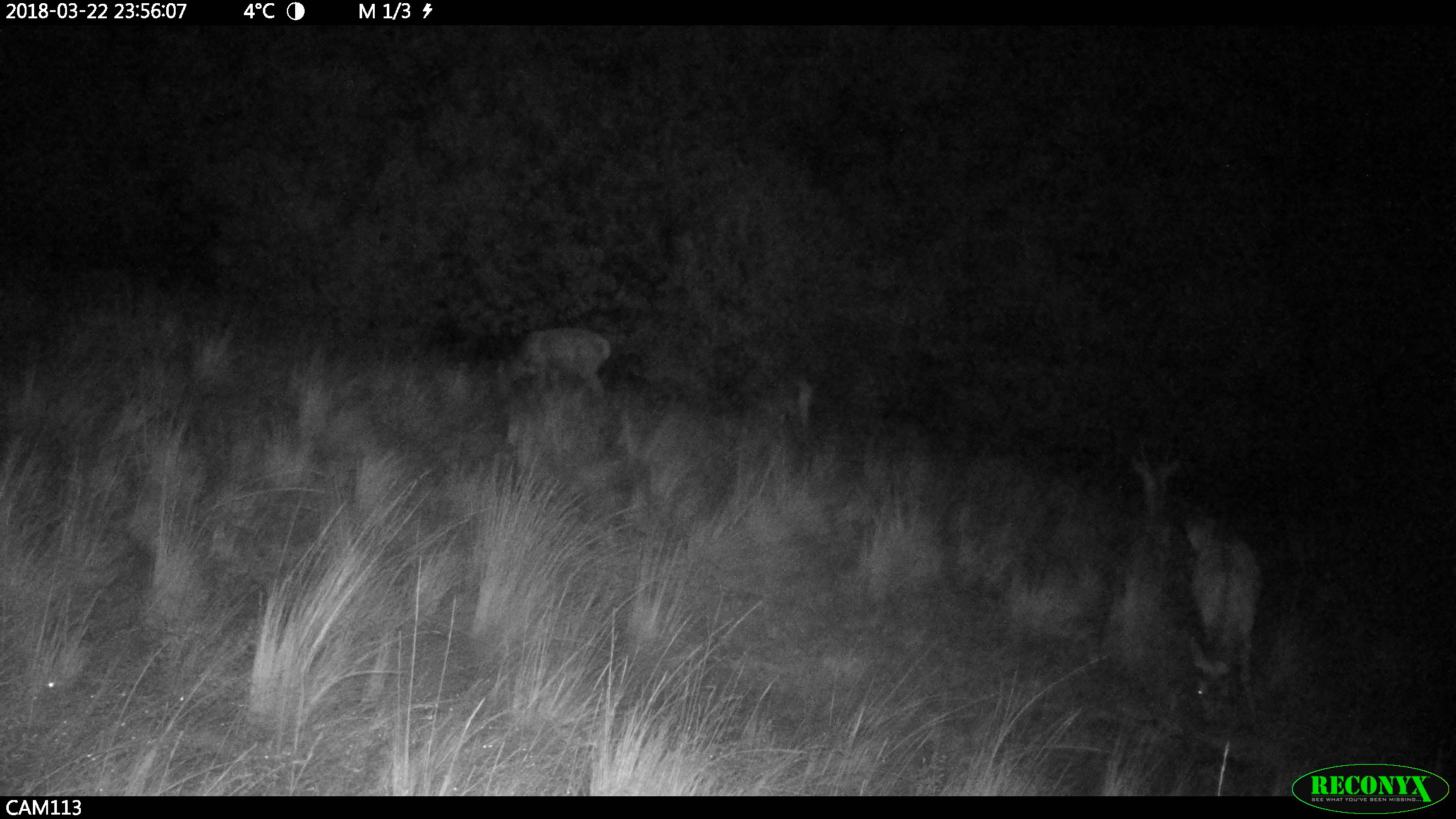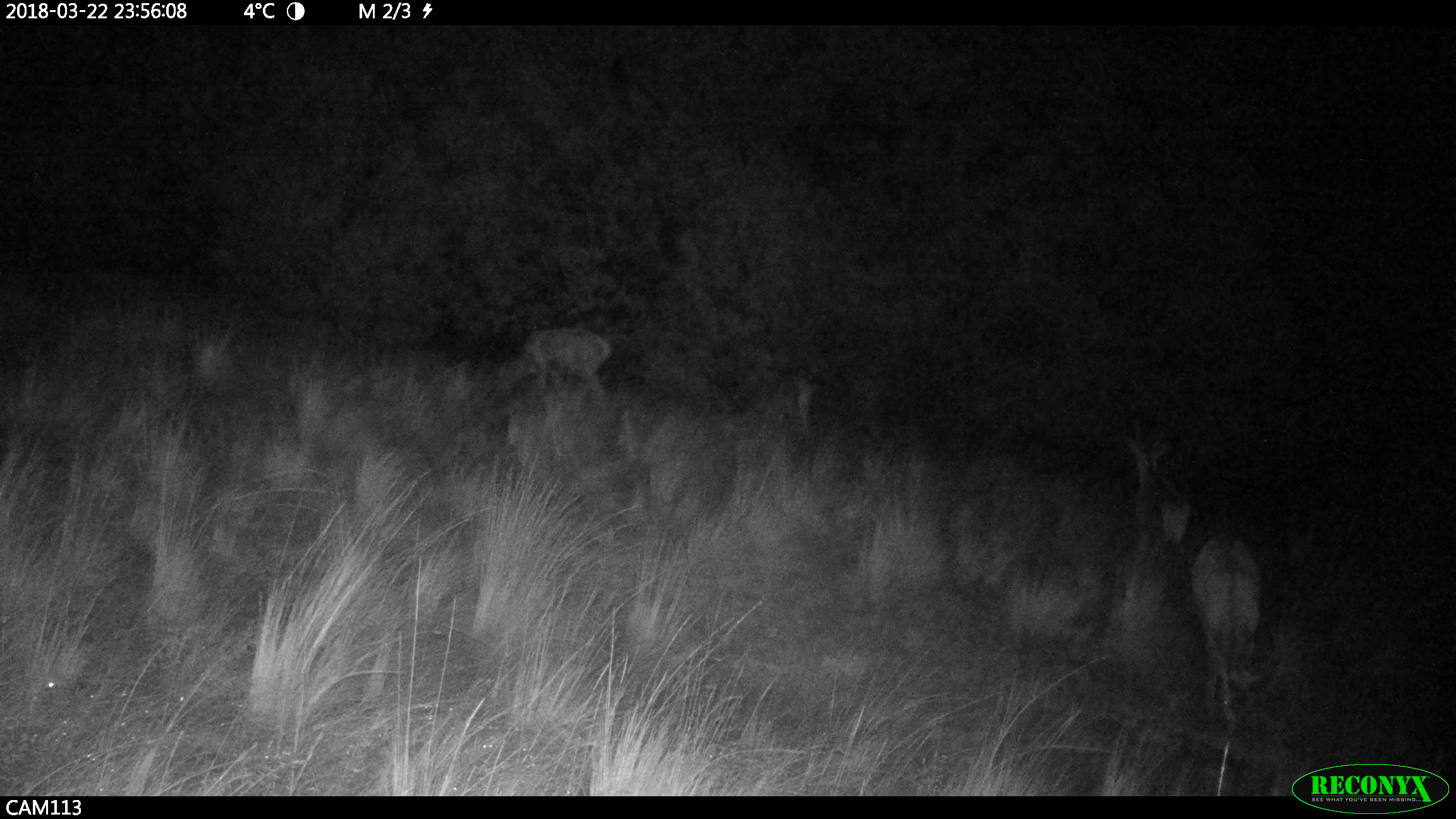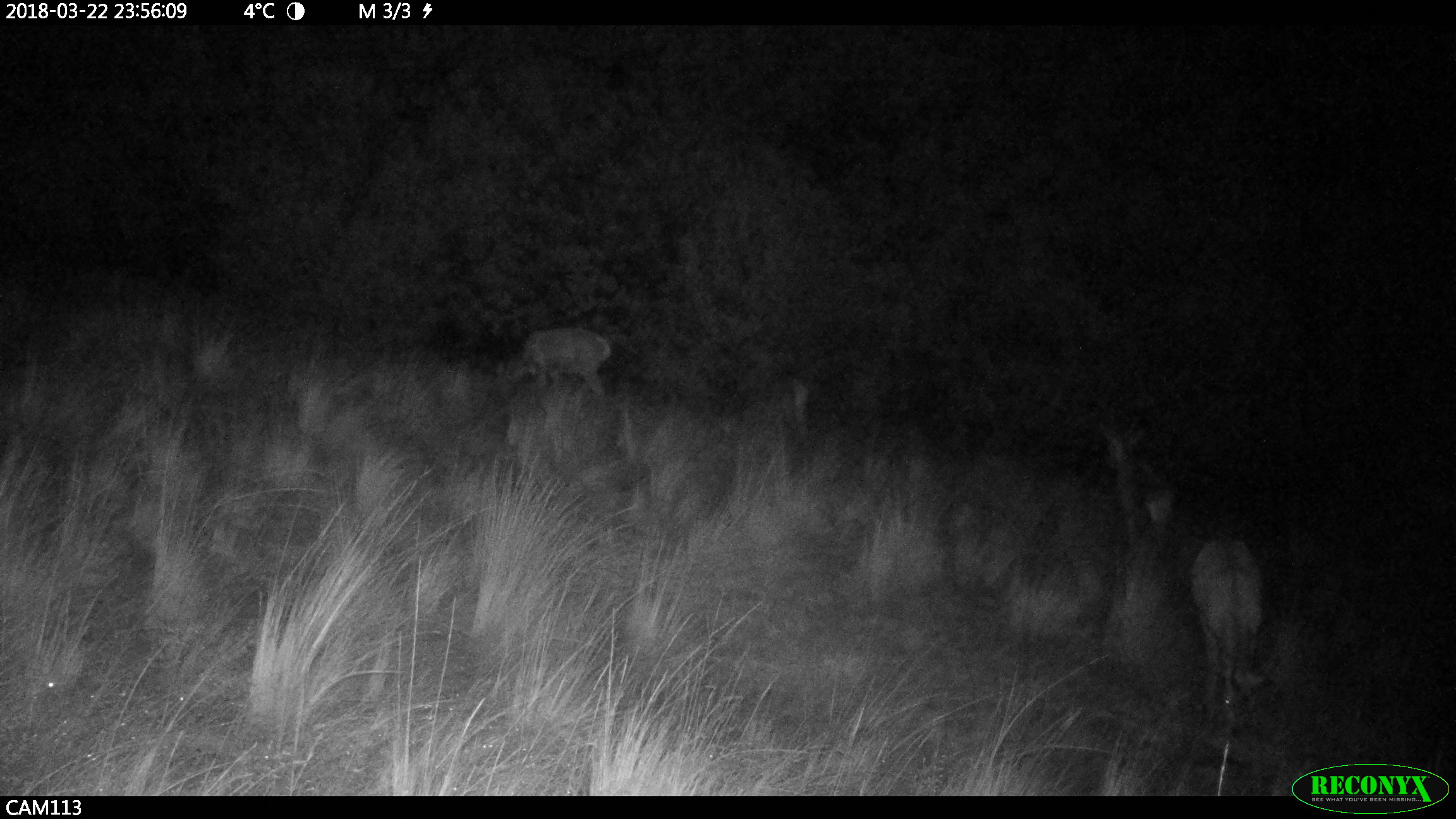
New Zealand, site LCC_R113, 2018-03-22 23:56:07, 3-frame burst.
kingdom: Animalia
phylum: Chordata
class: Mammalia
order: Artiodactyla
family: Cervidae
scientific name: Cervidae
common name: deer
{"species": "deer (Cervidae)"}